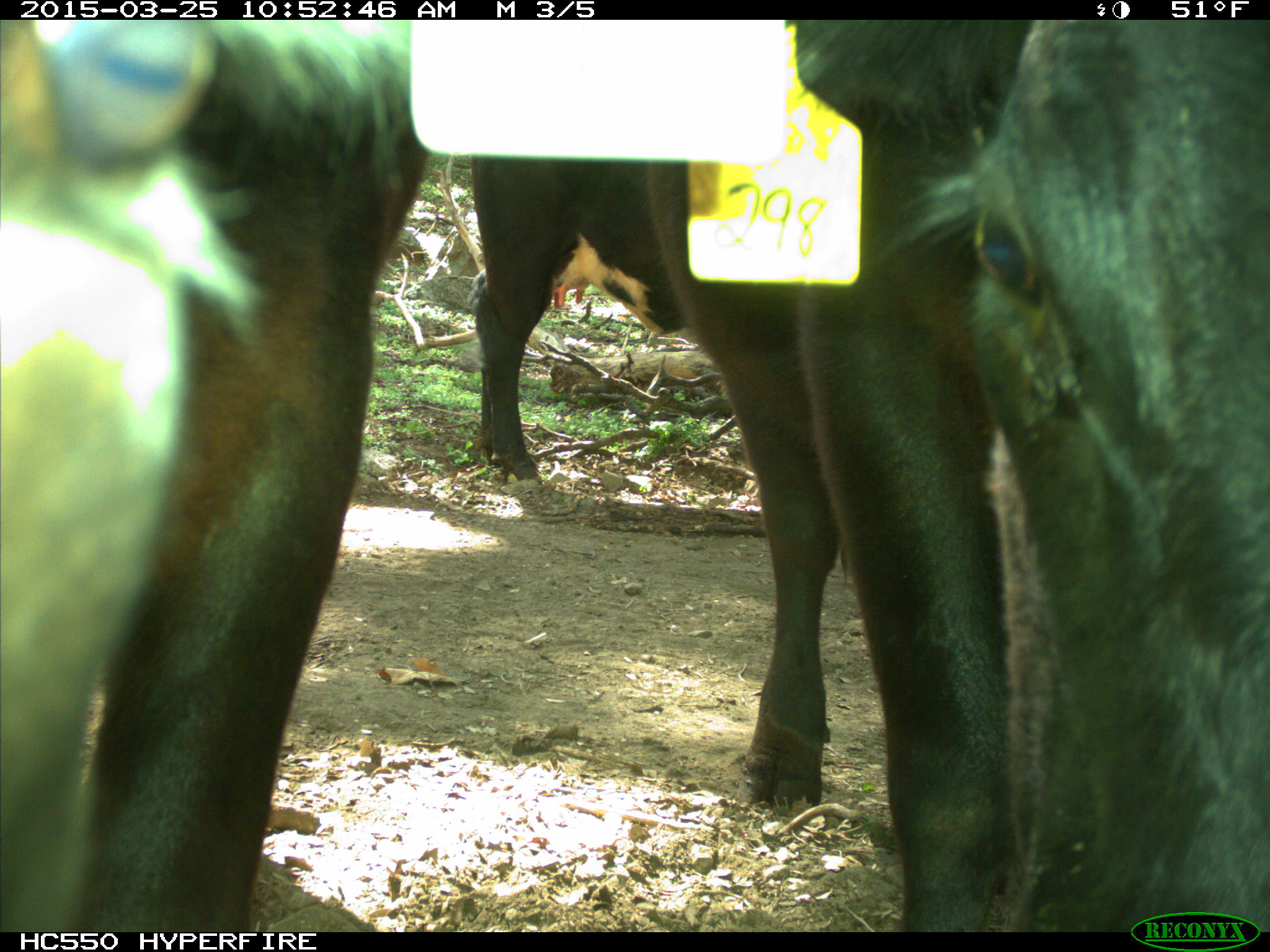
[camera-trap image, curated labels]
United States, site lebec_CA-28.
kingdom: Animalia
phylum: Chordata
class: Mammalia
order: Artiodactyla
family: Bovidae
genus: Bos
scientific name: Bos taurus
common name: domestic cow